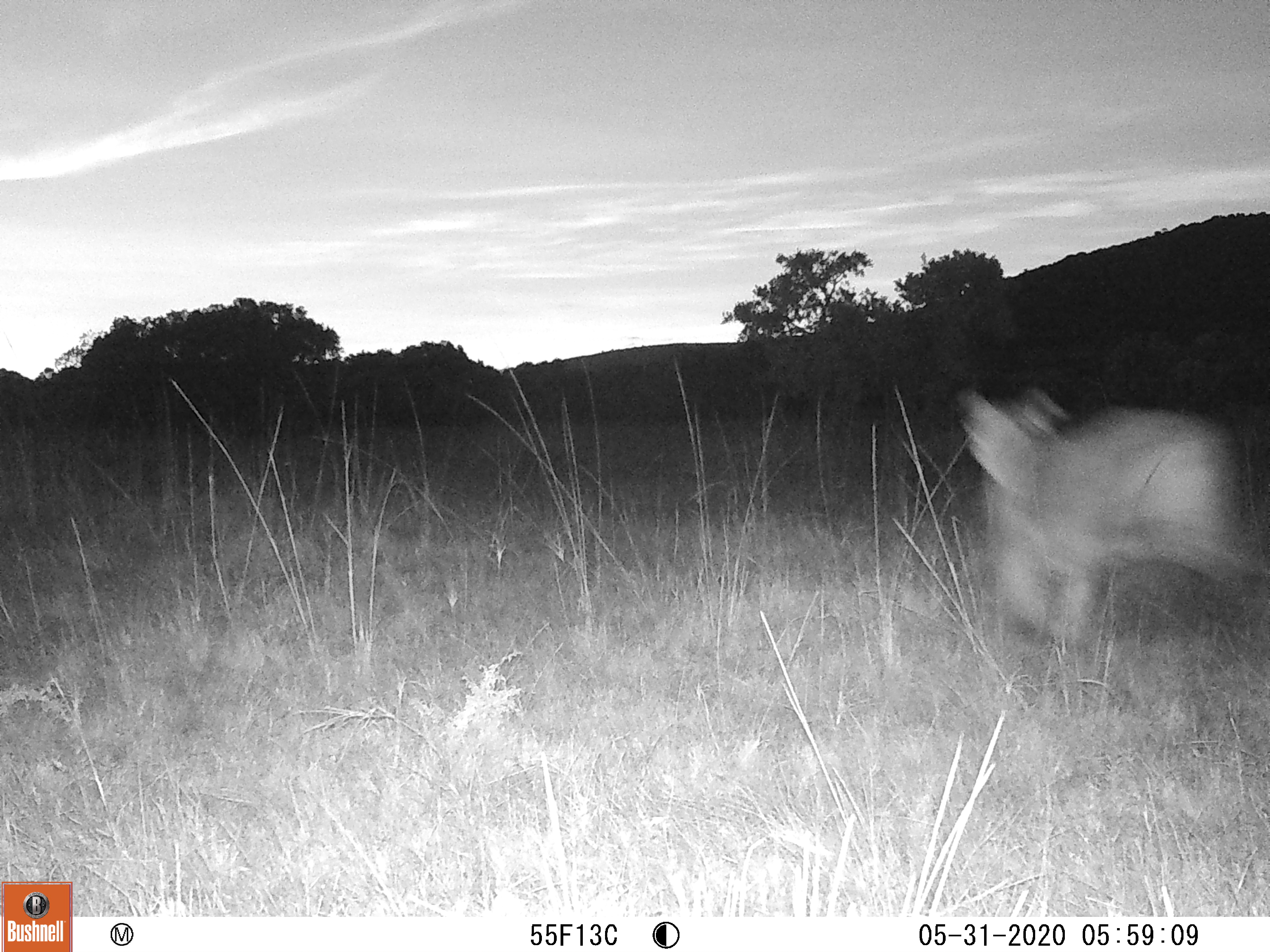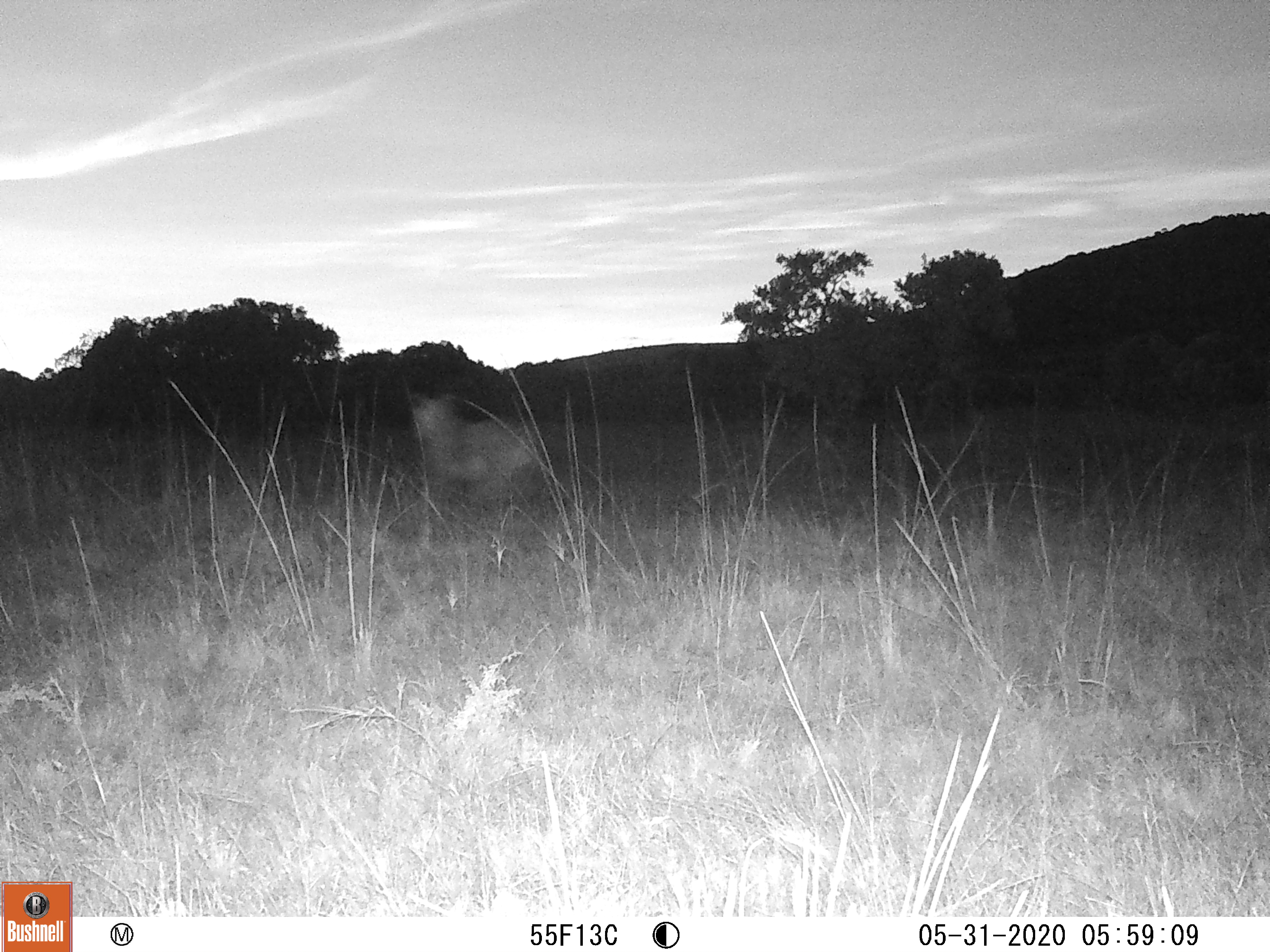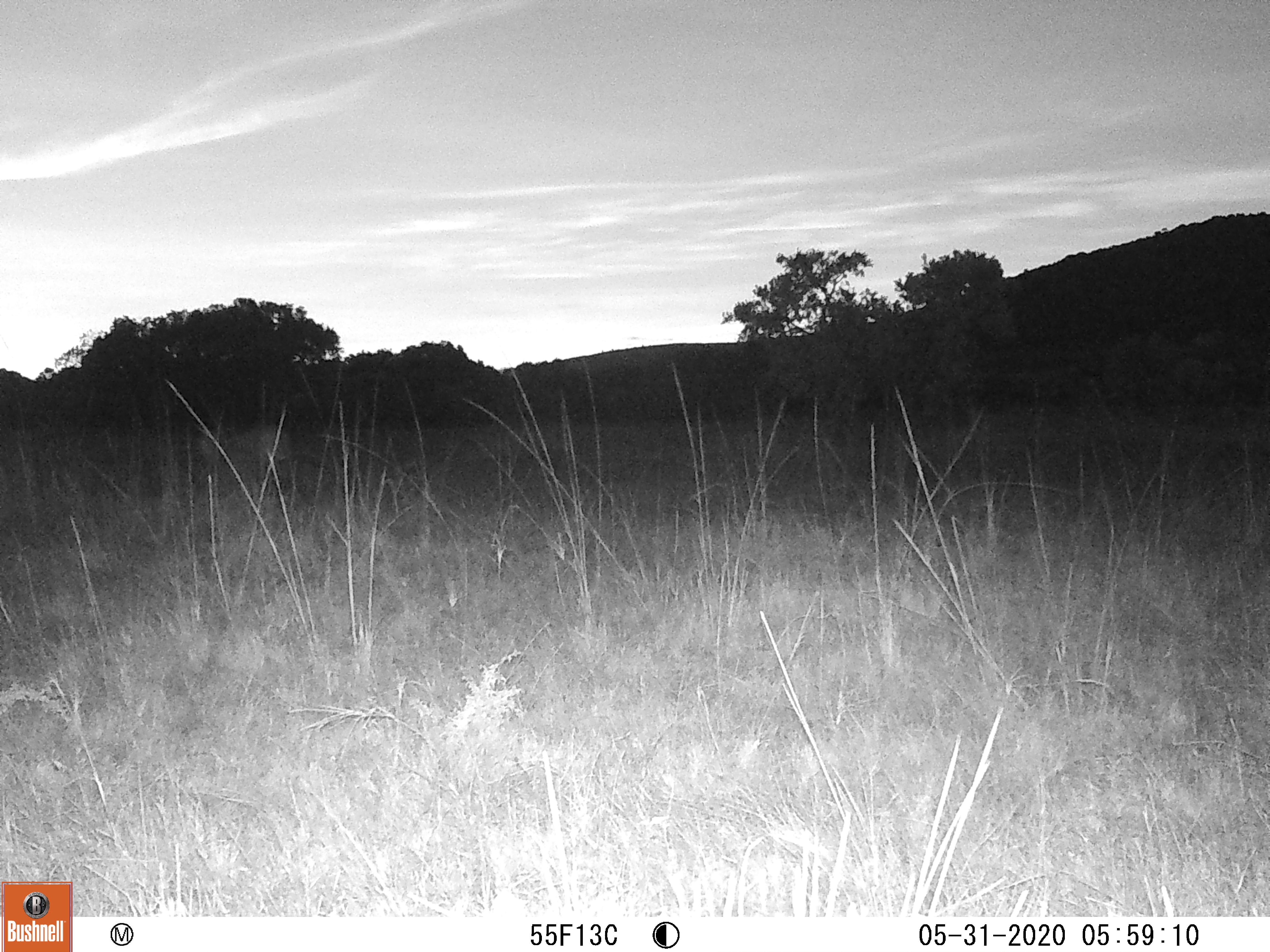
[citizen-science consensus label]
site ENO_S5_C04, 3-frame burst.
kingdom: Animalia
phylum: Chordata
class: Mammalia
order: Carnivora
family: Felidae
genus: Panthera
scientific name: Panthera leo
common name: lion female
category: lionfemale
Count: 1.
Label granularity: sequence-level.